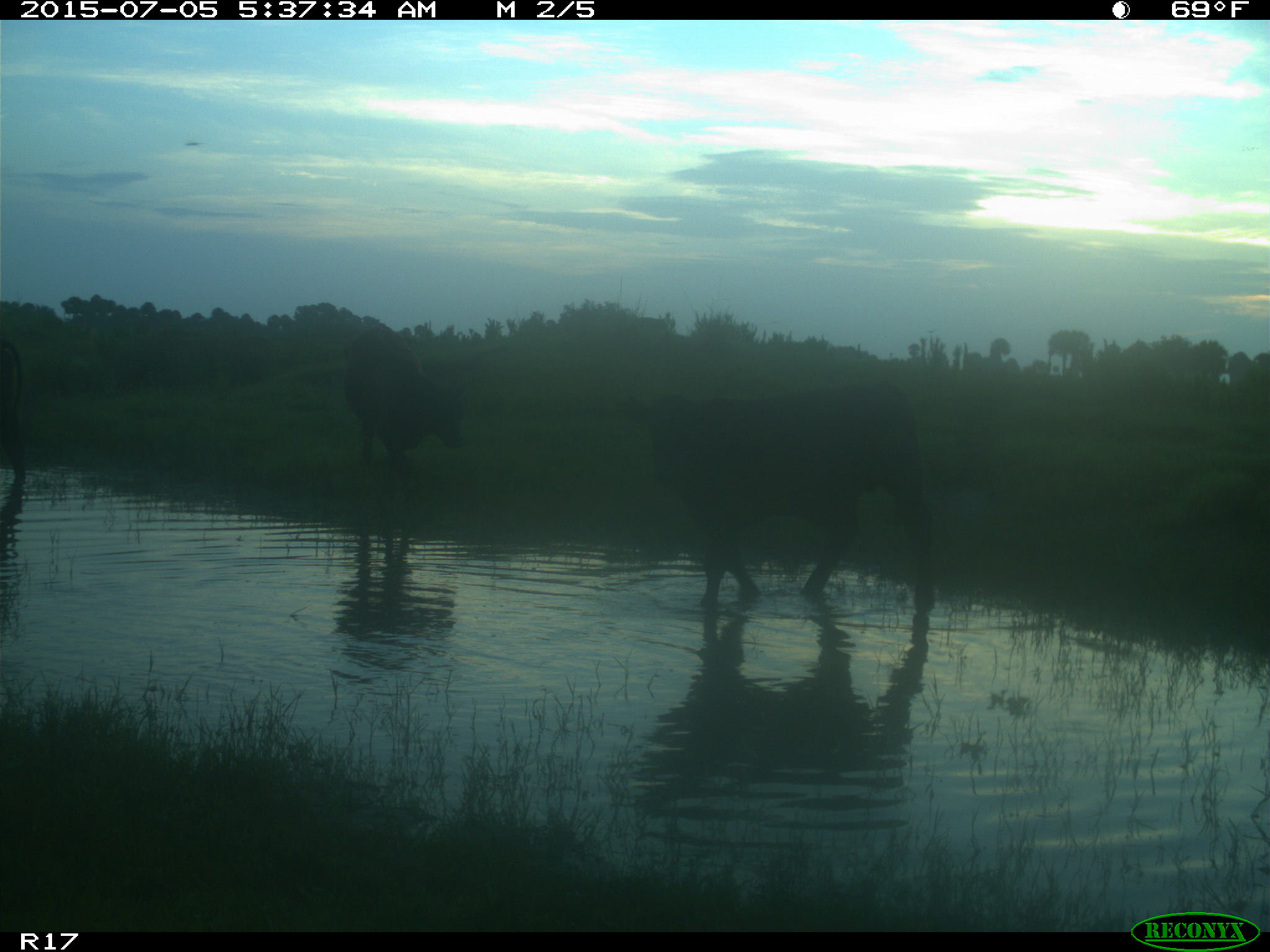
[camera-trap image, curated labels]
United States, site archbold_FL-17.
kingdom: Animalia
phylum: Chordata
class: Mammalia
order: Artiodactyla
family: Bovidae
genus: Bos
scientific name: Bos taurus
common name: domestic cow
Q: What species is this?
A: Bos taurus (domestic cow).